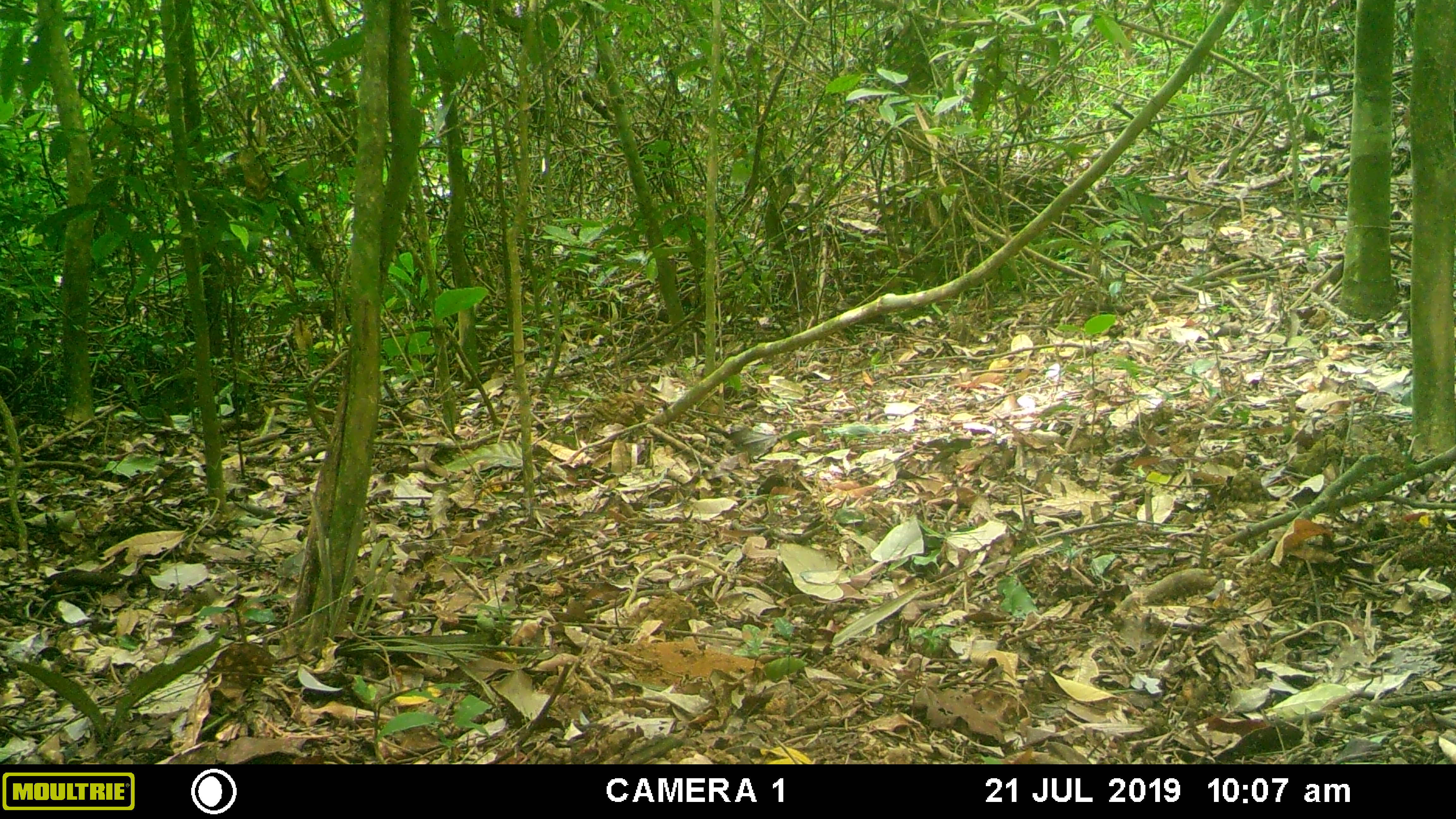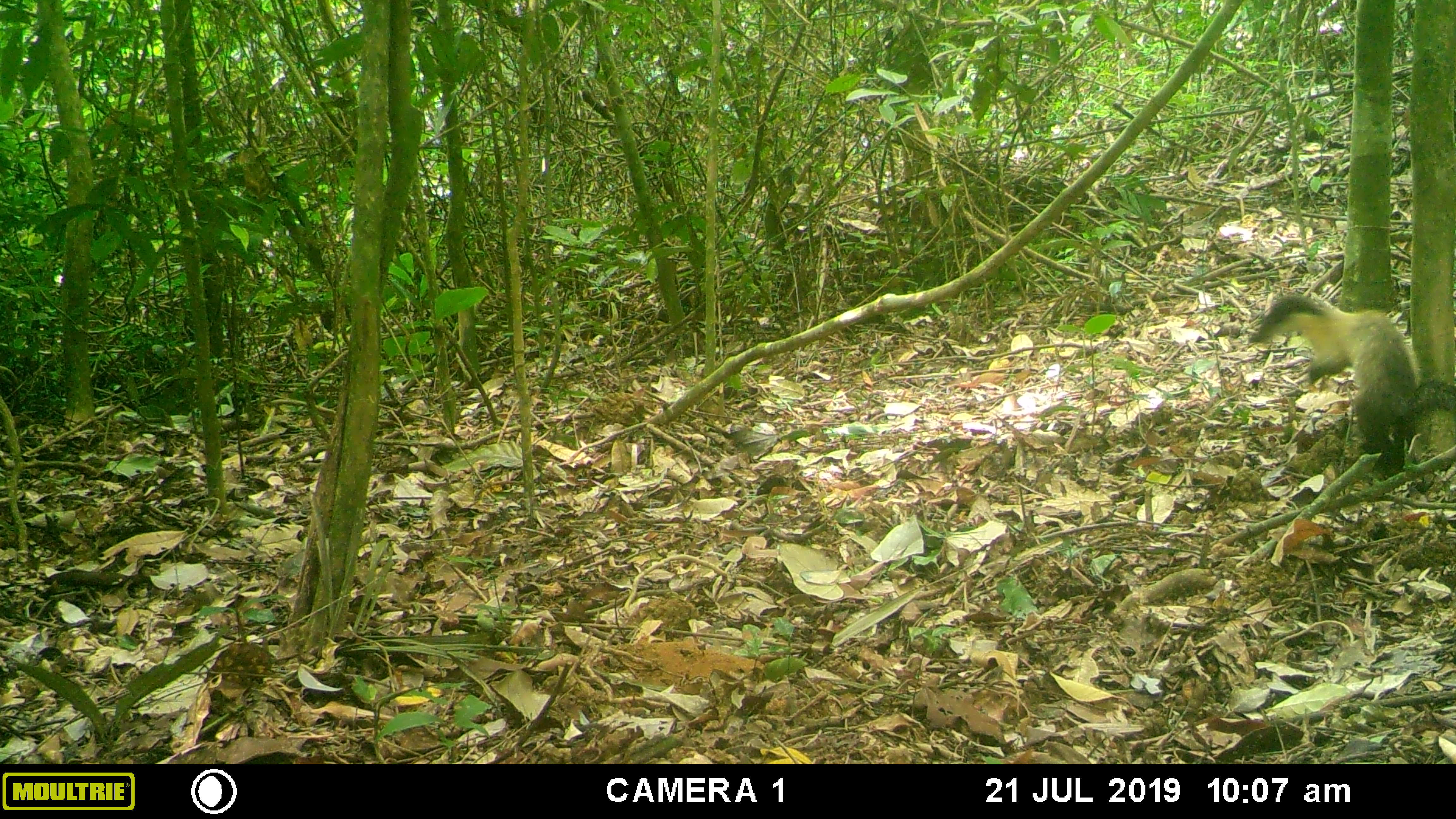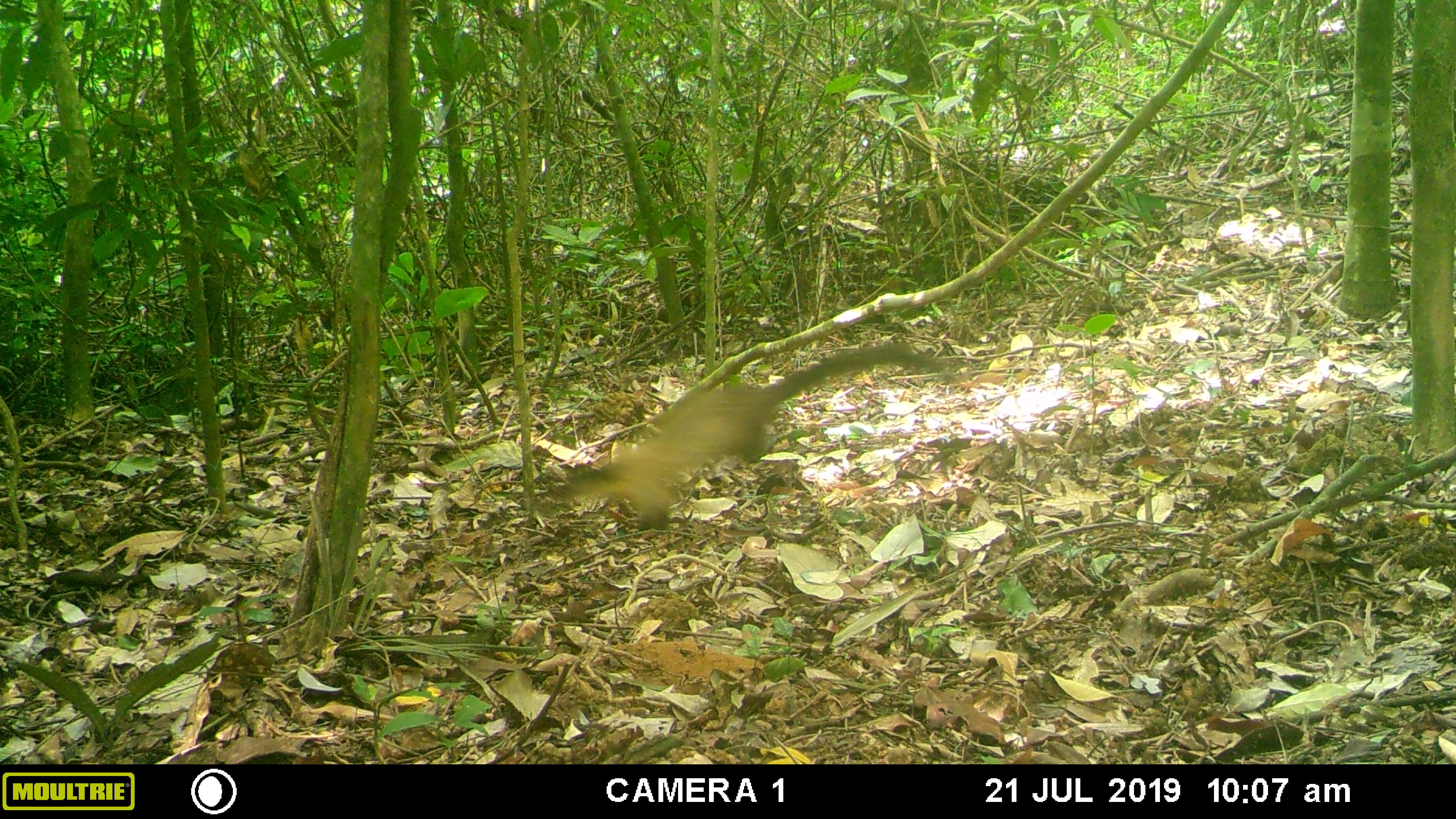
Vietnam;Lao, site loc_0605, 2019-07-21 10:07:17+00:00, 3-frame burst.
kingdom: Animalia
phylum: Chordata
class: Mammalia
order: Carnivora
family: Mustelidae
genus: Martes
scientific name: Martes flavigula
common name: yellow-throated marten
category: yellow throated marten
Yellow throated marten (yellow-throated marten) (Martes flavigula). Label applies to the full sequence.